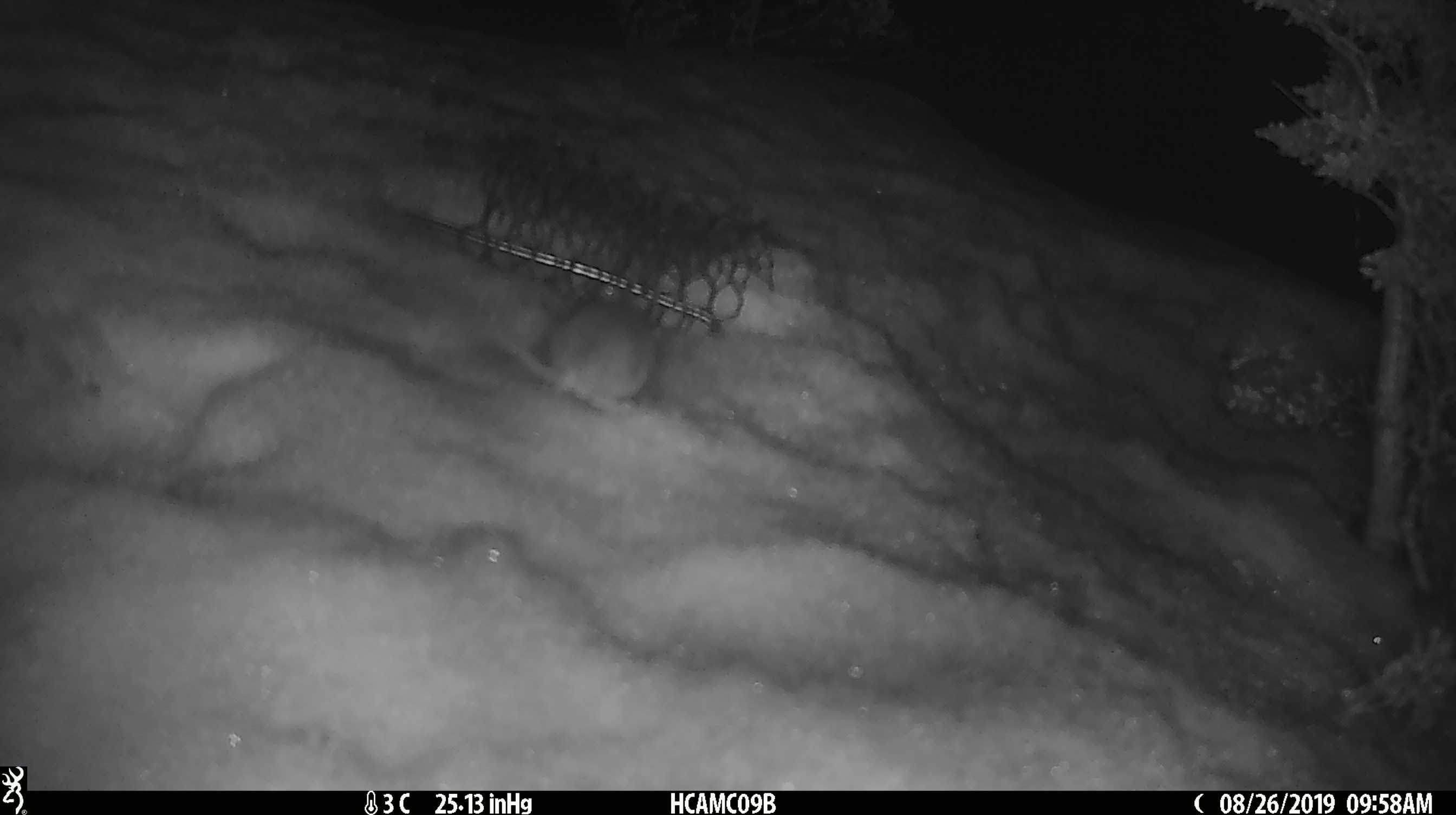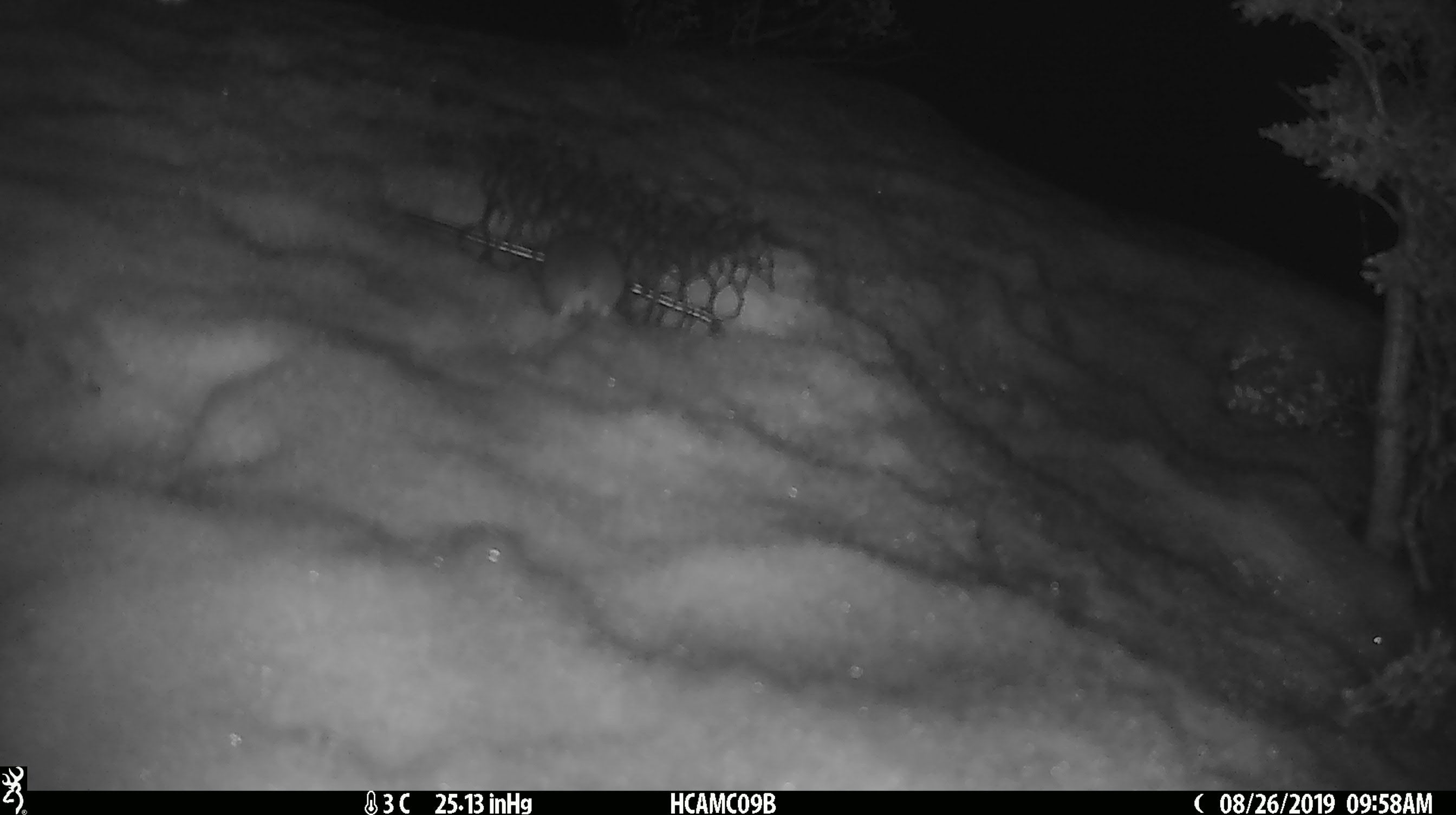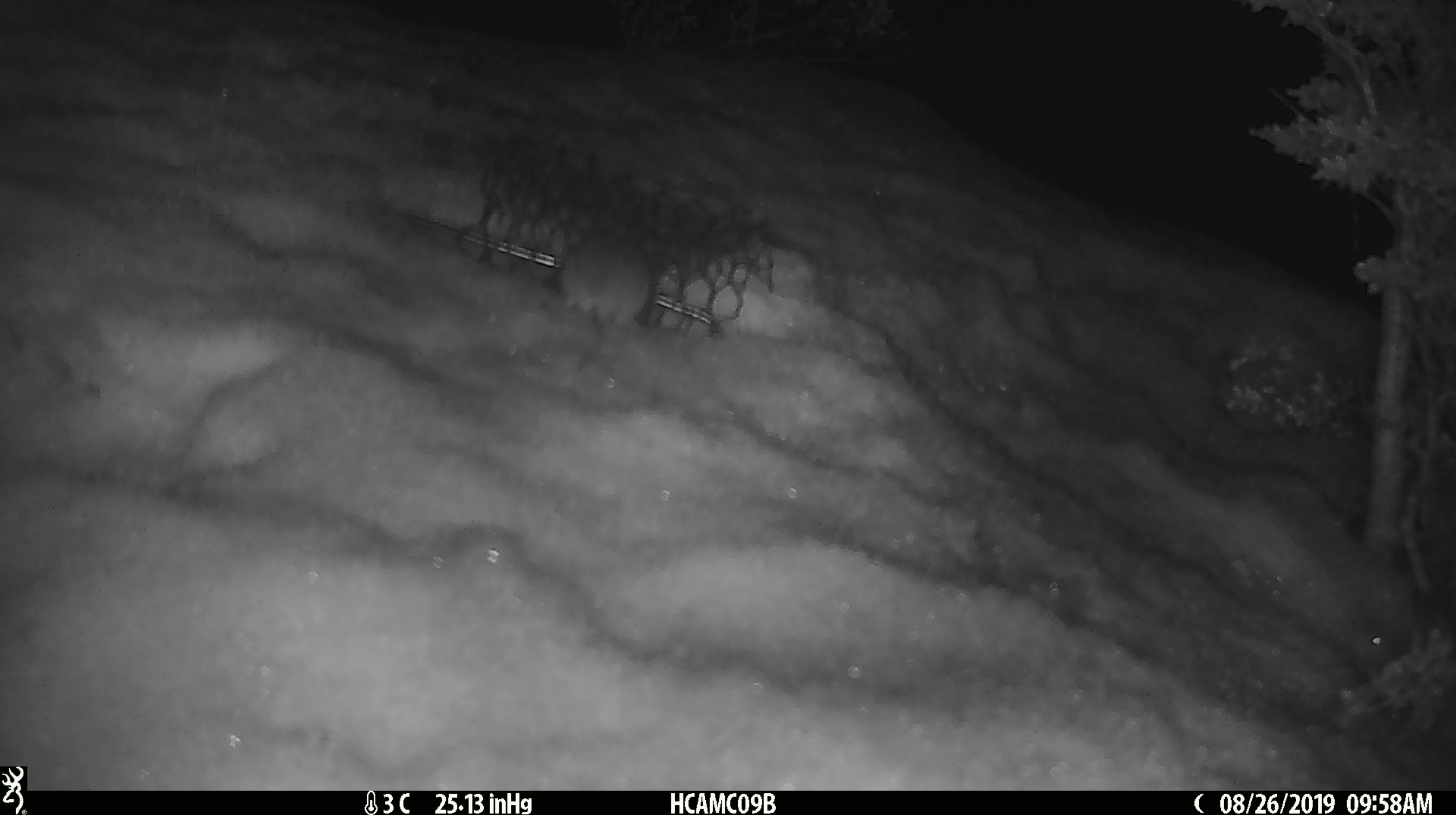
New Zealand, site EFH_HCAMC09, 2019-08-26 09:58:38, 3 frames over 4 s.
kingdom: Animalia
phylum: Chordata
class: Mammalia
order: Rodentia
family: Muridae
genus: Mus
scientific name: Mus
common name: mouse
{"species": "mouse (Mus)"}